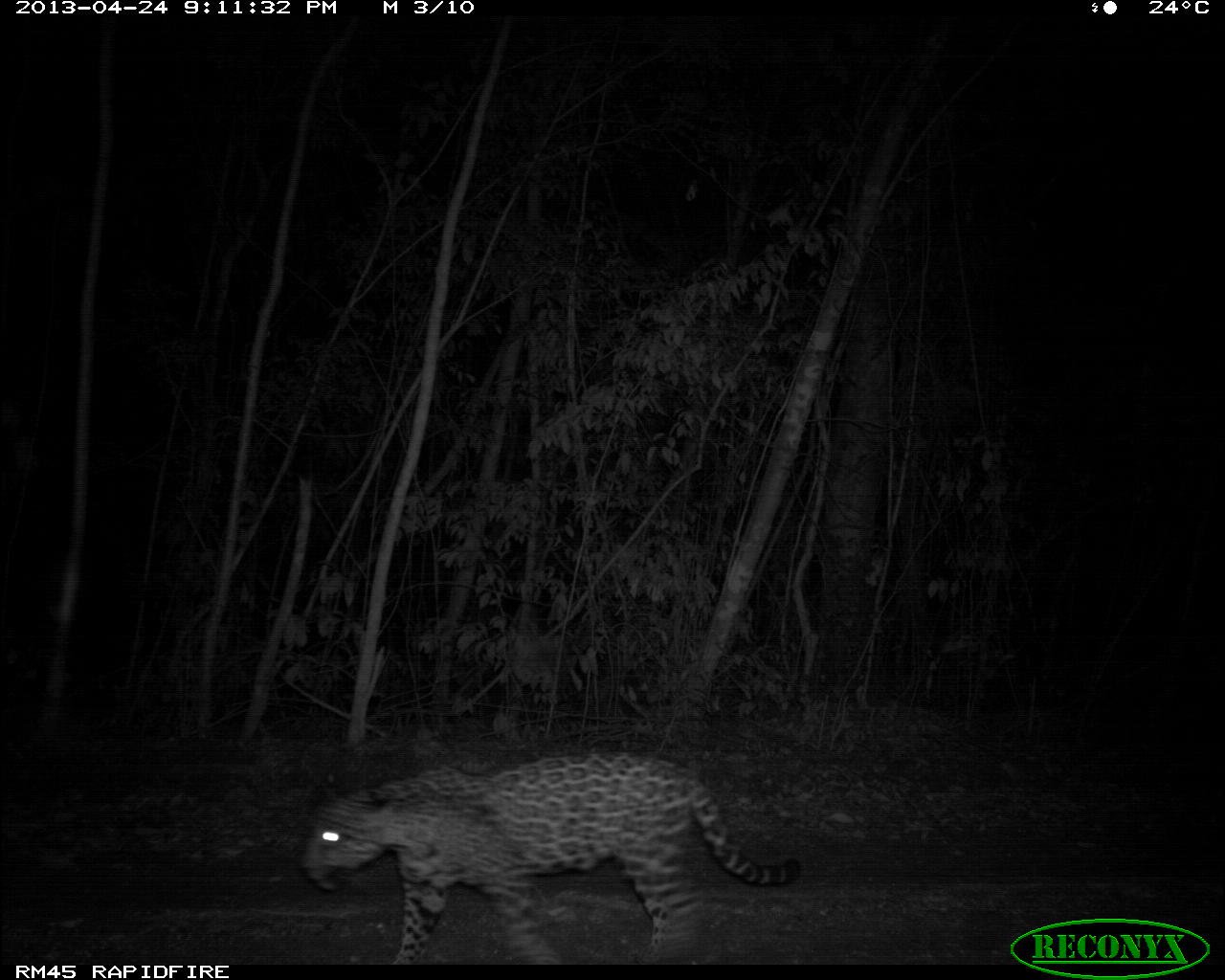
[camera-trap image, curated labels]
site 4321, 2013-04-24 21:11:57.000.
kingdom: Animalia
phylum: Chordata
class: Mammalia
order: Carnivora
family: Felidae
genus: Panthera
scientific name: Panthera onca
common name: jaguar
Panthera onca (jaguar), count 1.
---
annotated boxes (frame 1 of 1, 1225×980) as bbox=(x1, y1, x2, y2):
panthera onca: bbox=(294, 752, 802, 965)